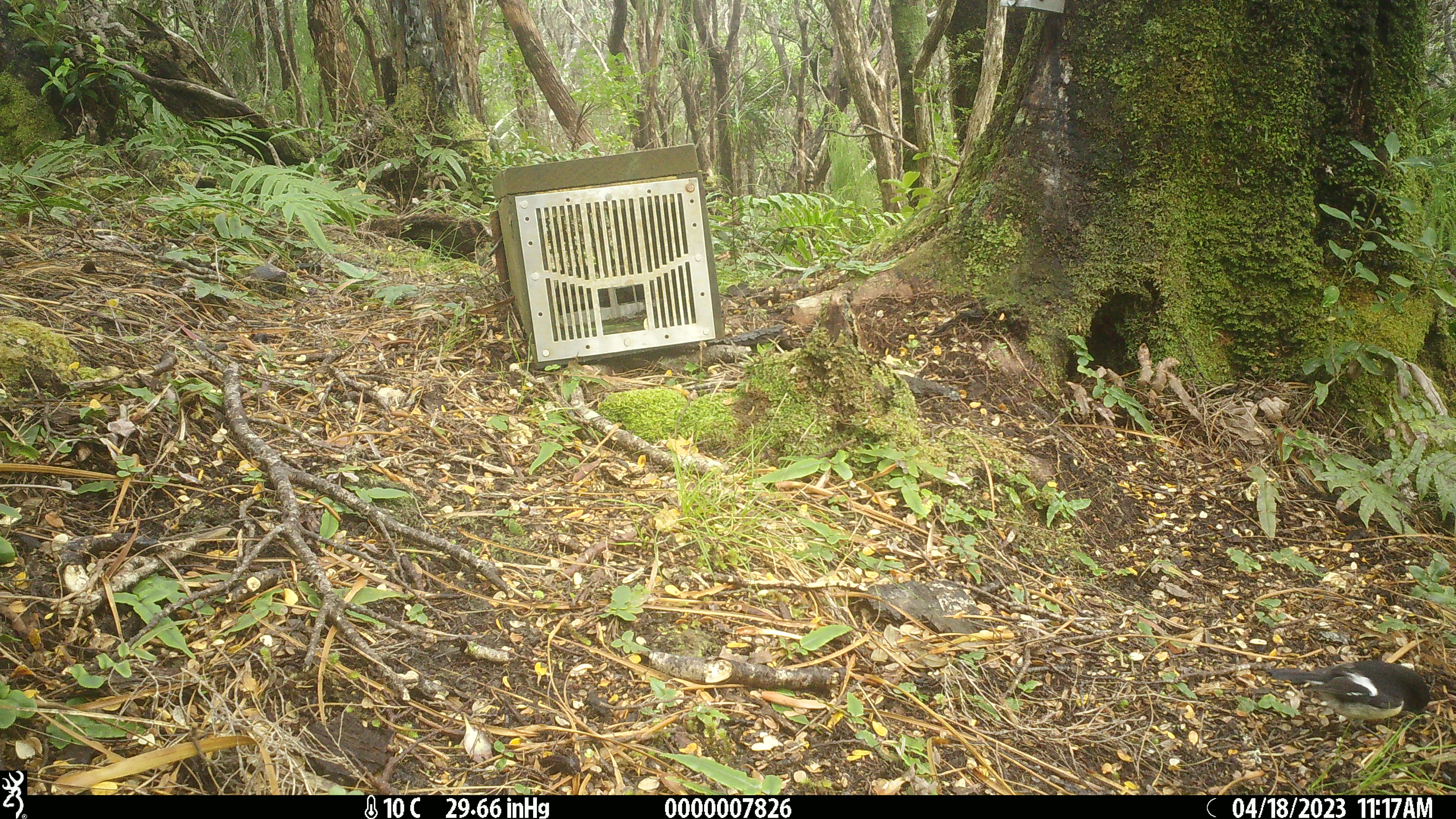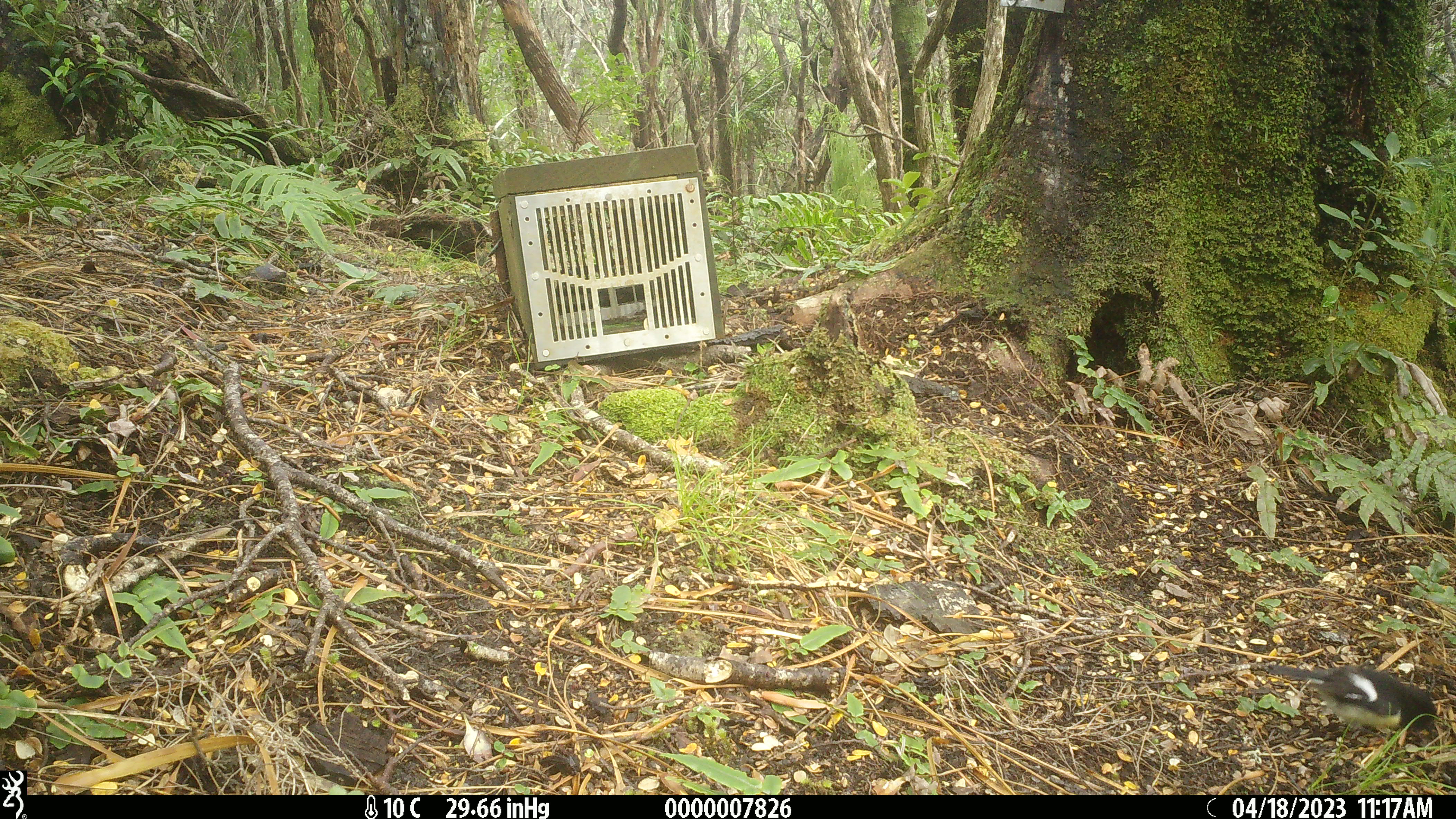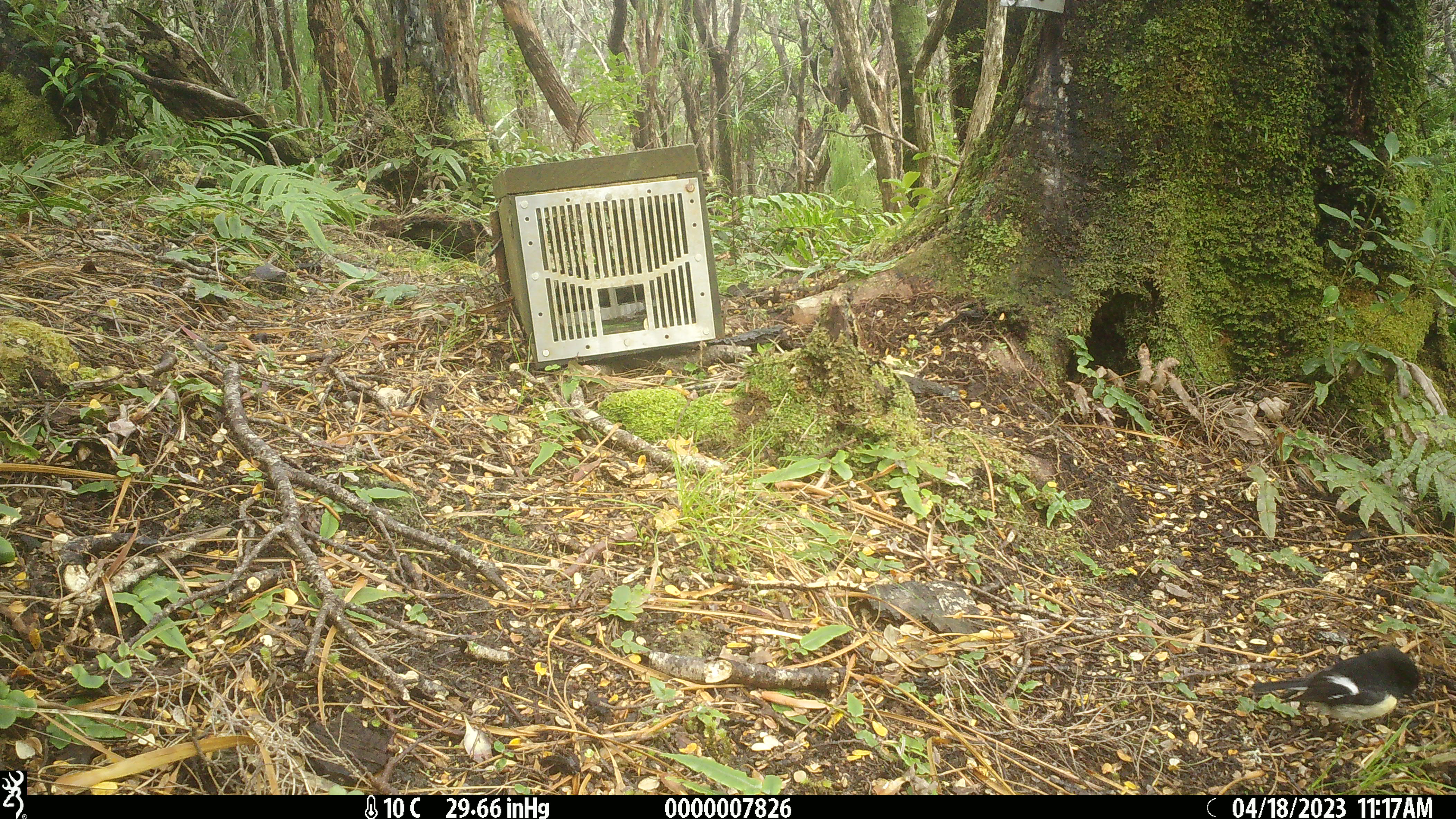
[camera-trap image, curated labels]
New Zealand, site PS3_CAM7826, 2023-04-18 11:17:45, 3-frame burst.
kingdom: Animalia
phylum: Chordata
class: Aves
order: Passeriformes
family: Petroicidae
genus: Petroica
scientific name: Petroica macrocephala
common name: tomtit